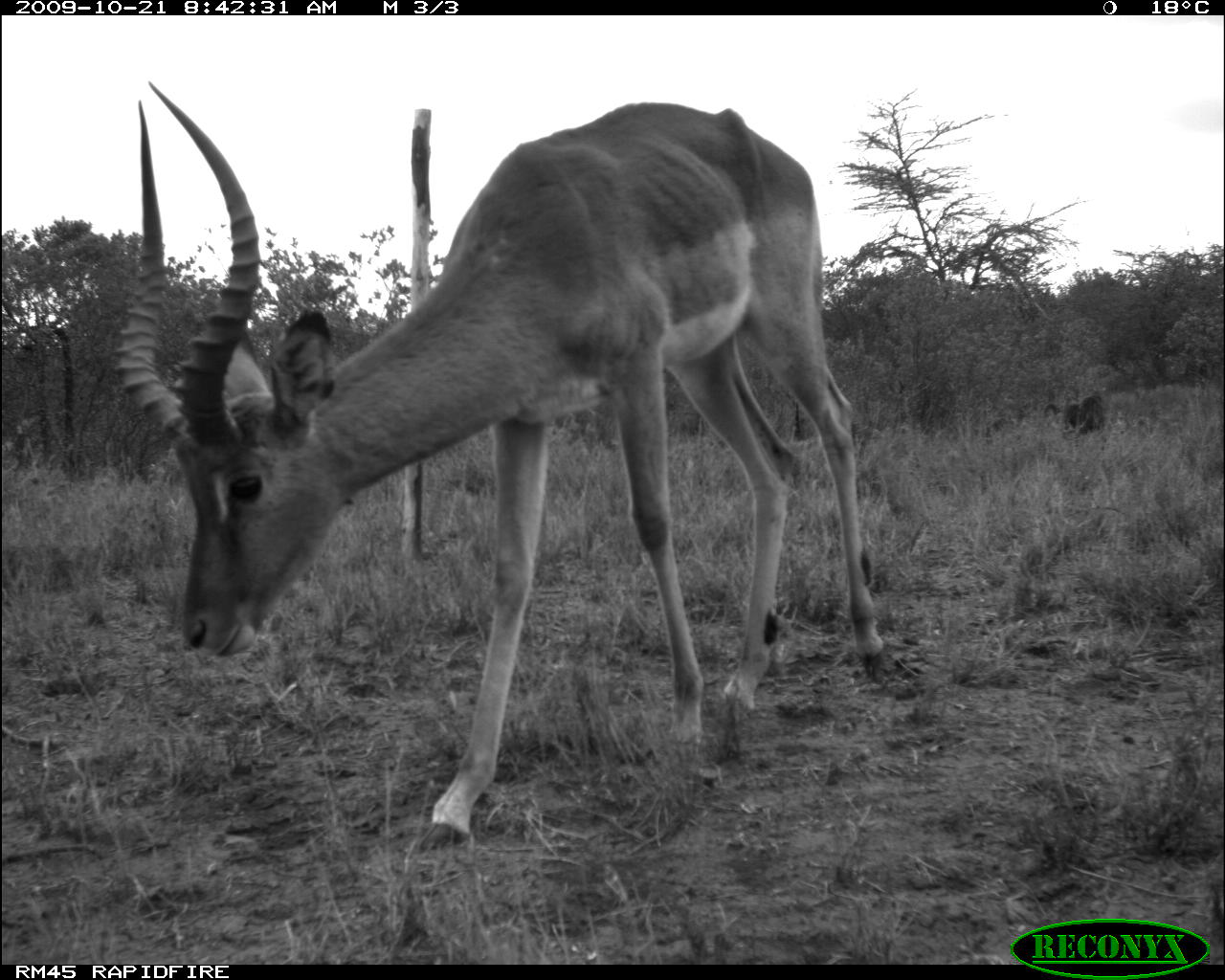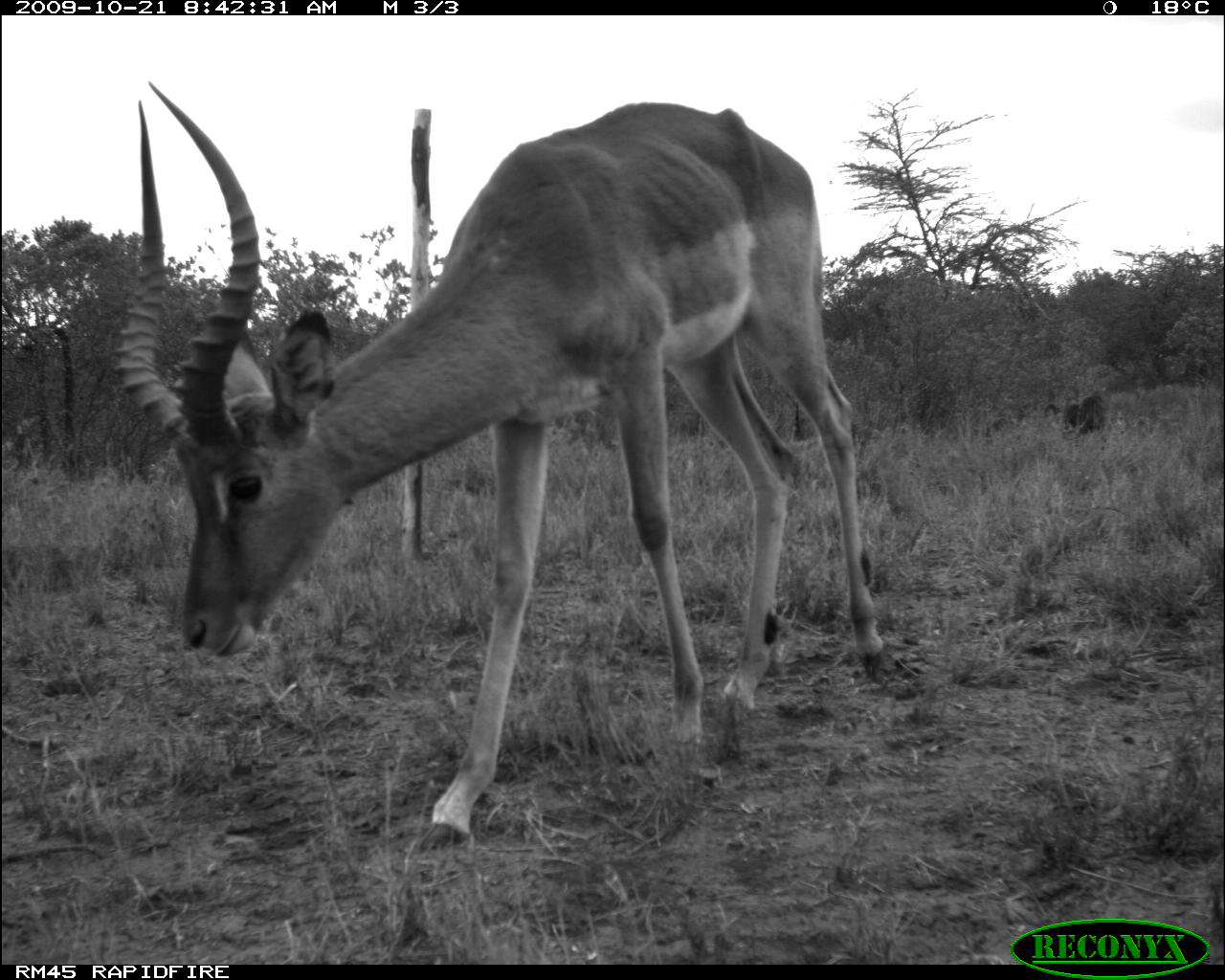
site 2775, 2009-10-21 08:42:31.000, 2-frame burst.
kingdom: Animalia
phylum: Chordata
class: Mammalia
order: Artiodactyla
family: Bovidae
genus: Aepyceros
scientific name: Aepyceros melampus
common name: impala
Aepyceros melampus (impala), count 1.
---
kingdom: Animalia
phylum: Chordata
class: Mammalia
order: Primates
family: Cercopithecidae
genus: Papio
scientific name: Papio anubis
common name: olive baboon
Papio anubis (olive baboon), count 1.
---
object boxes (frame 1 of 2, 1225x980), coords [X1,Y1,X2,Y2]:
aepyceros melampus: [119,78,887,848]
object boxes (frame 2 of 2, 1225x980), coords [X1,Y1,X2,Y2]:
papio anubis: [108,79,903,857]